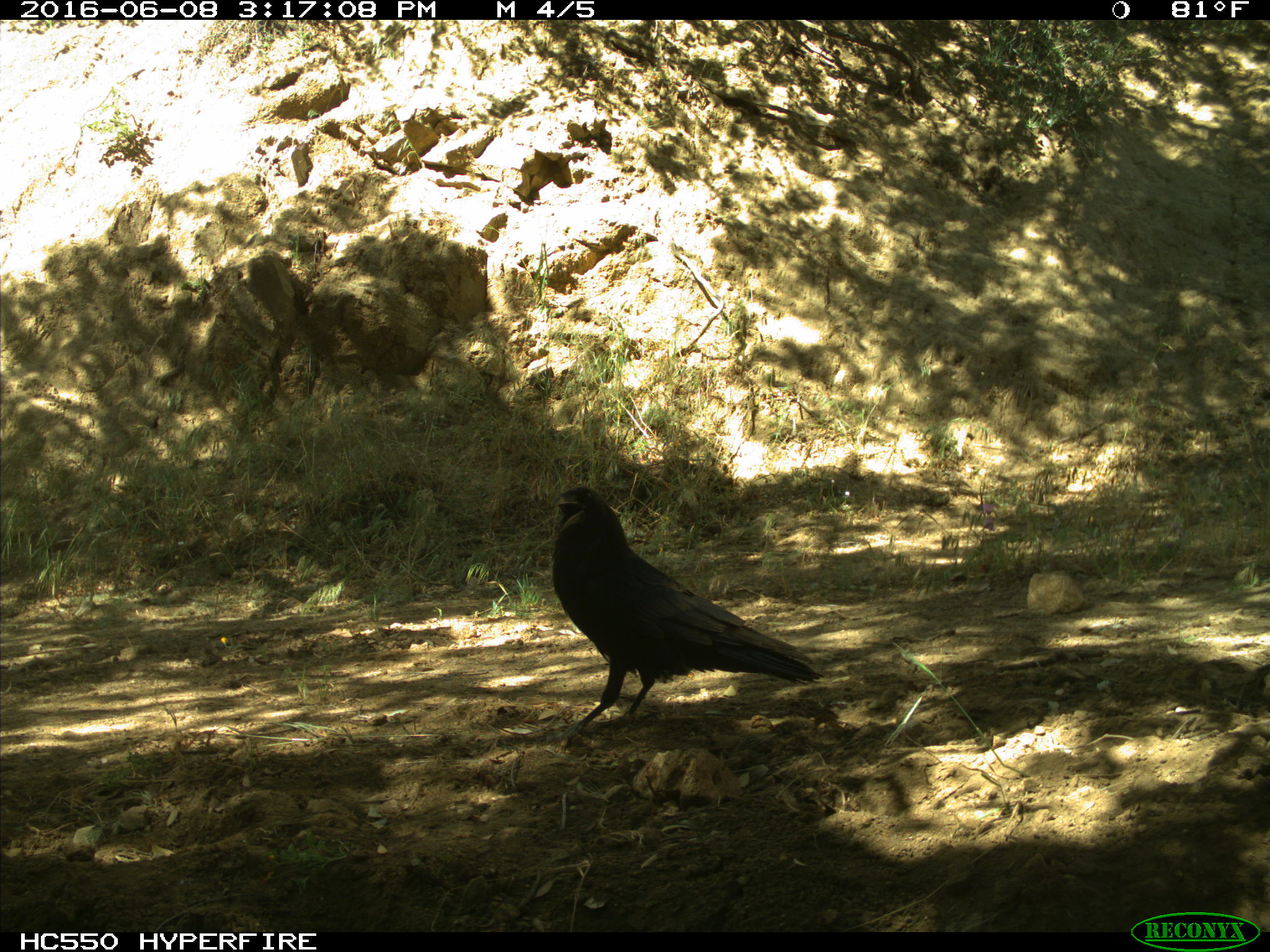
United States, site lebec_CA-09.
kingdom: Animalia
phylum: Chordata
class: Aves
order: Passeriformes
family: Corvidae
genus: Corvus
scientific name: Corvus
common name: crows and ravens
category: unidentified corvus